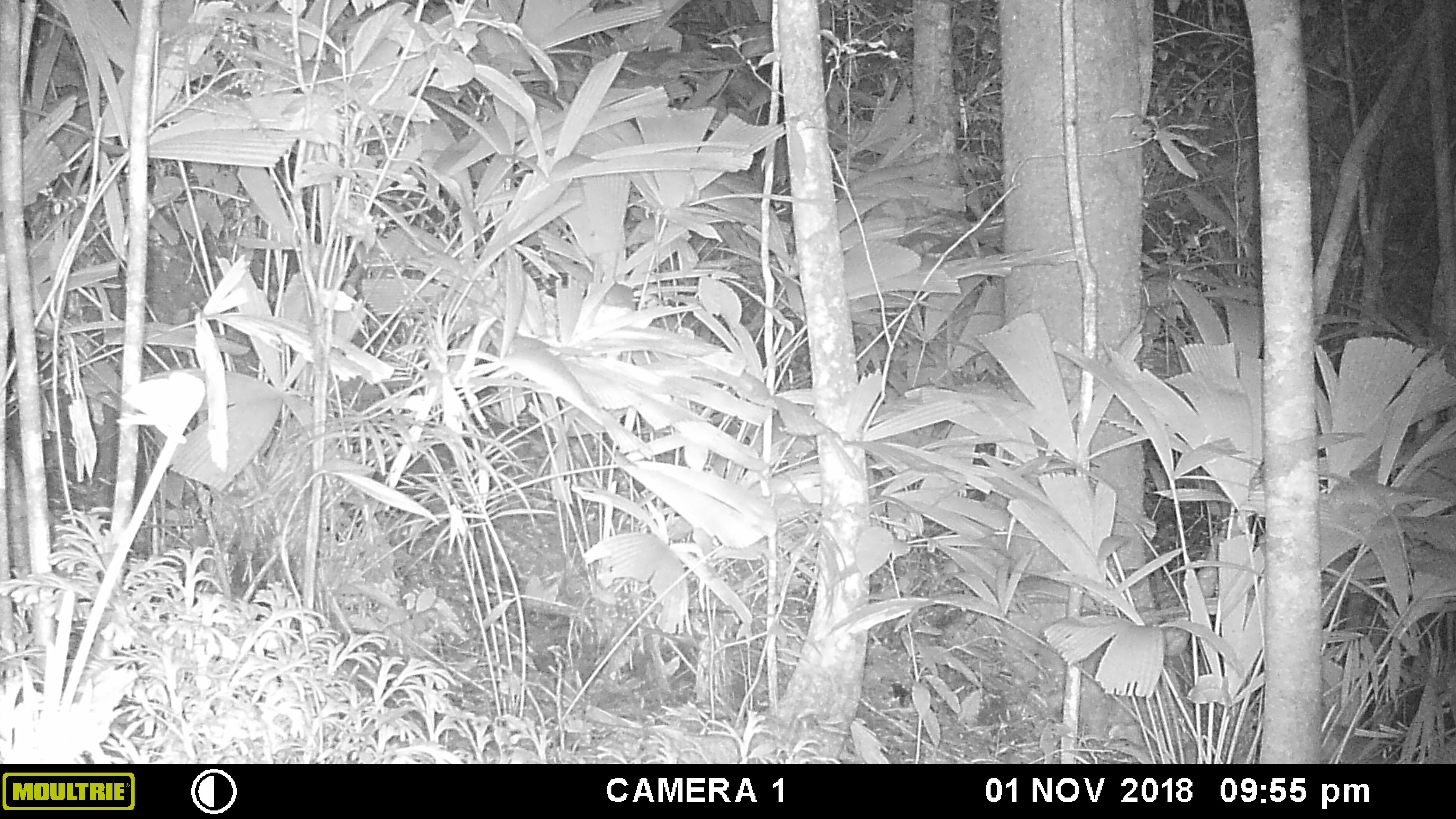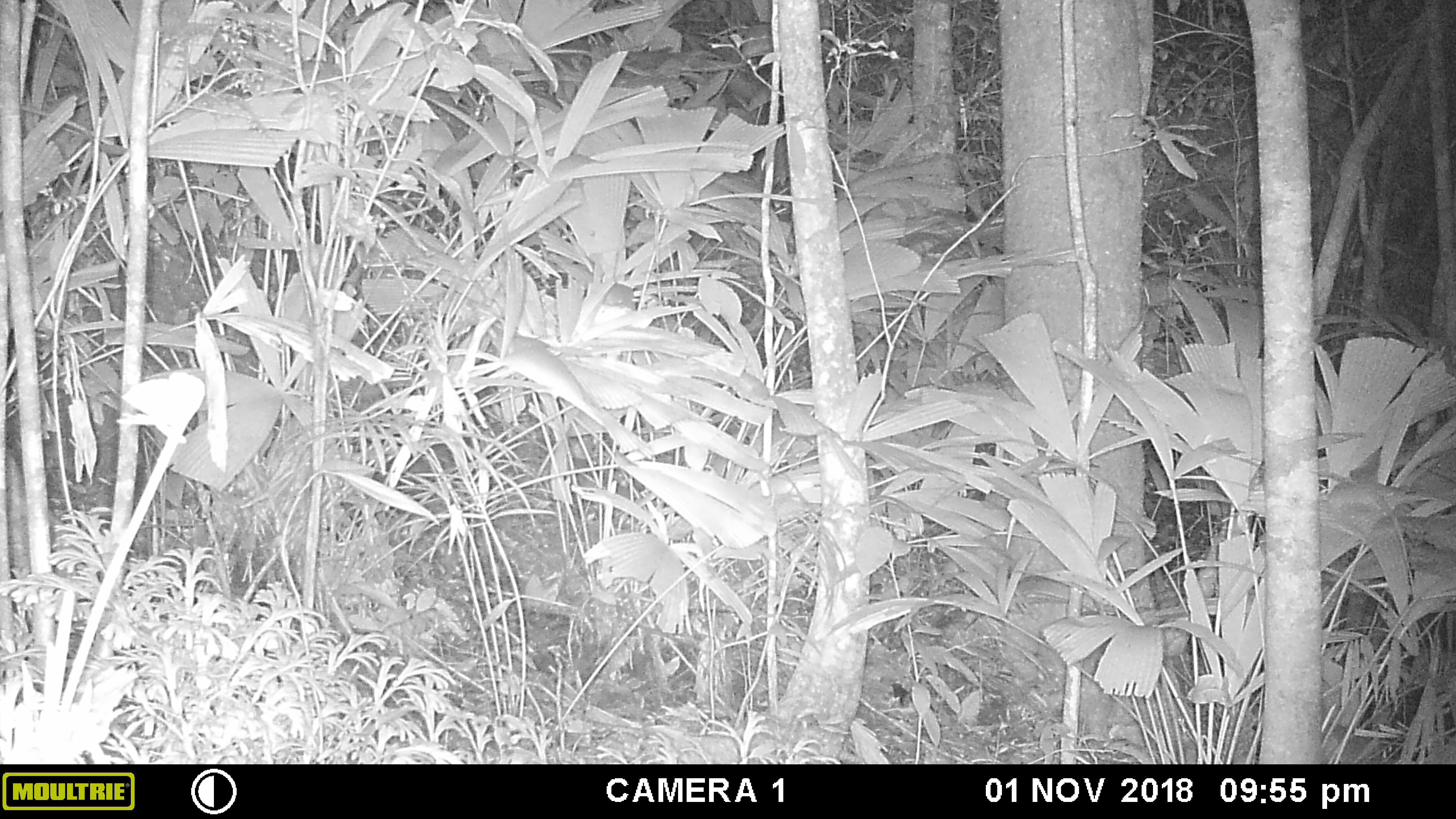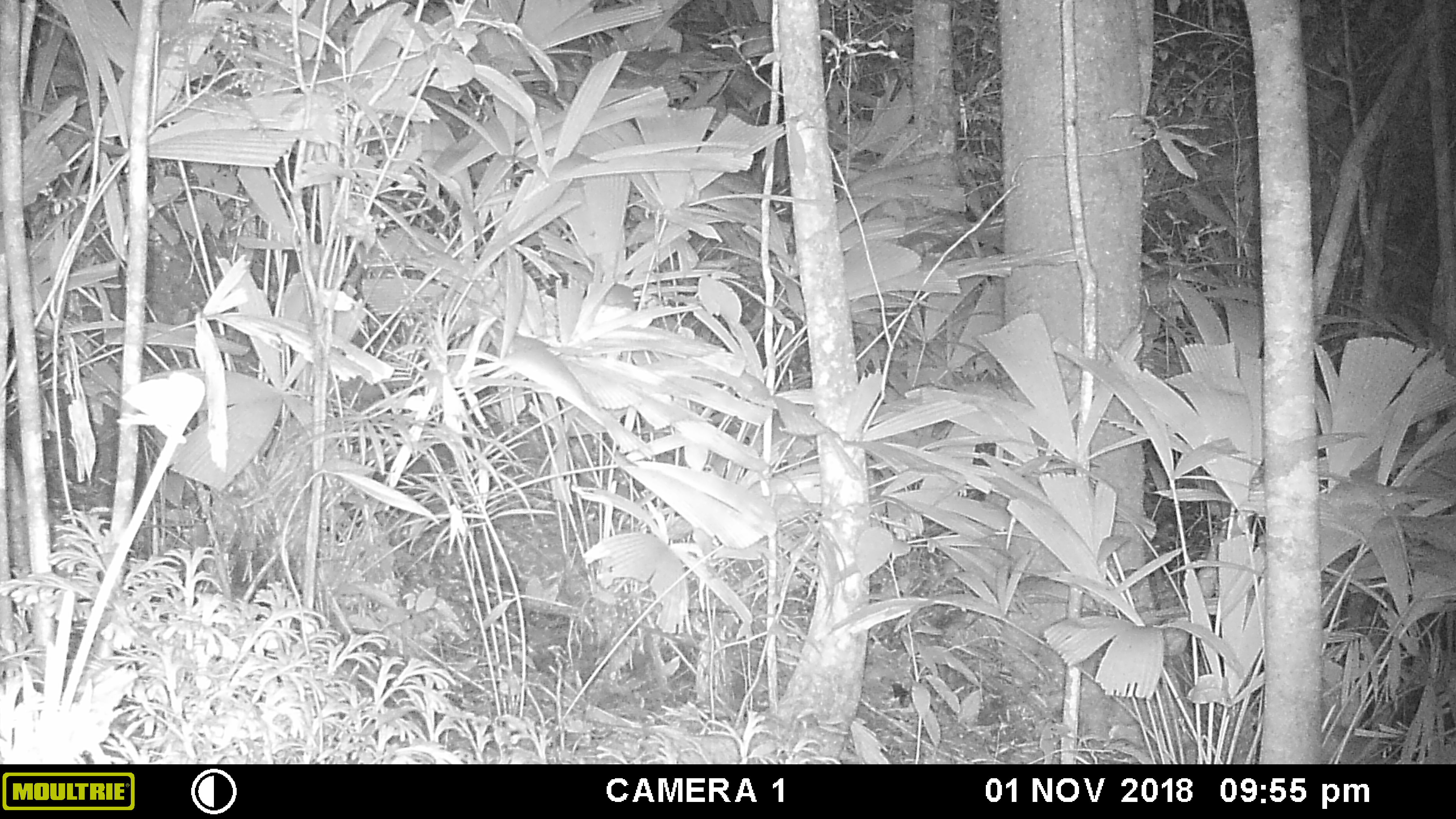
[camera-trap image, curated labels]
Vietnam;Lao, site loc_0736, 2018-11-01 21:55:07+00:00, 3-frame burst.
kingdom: Animalia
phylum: Chordata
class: Mammalia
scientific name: Mammalia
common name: mammal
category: unidentified small mammal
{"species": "unidentified small mammal (mammal) (Mammalia)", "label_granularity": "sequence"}